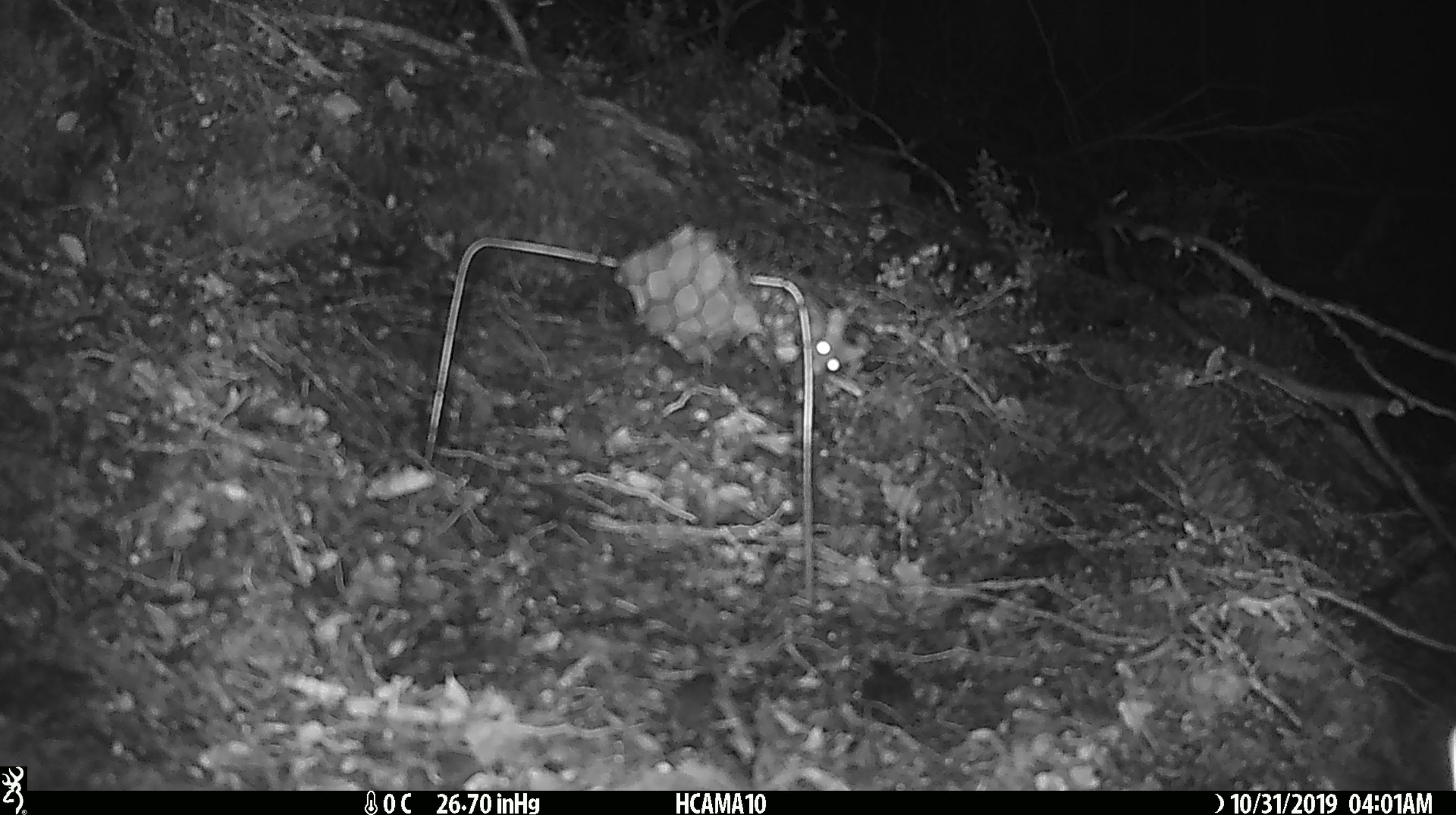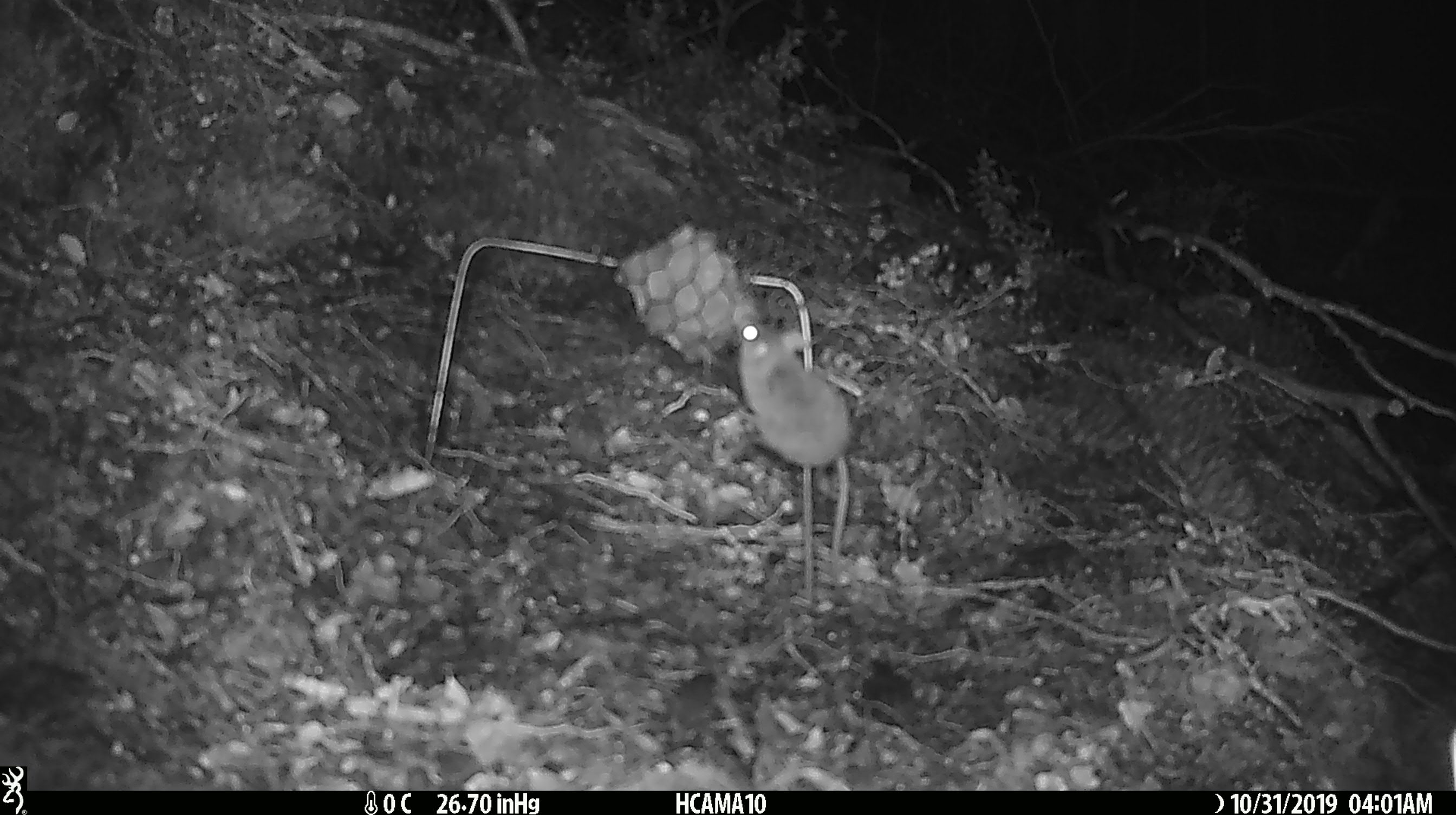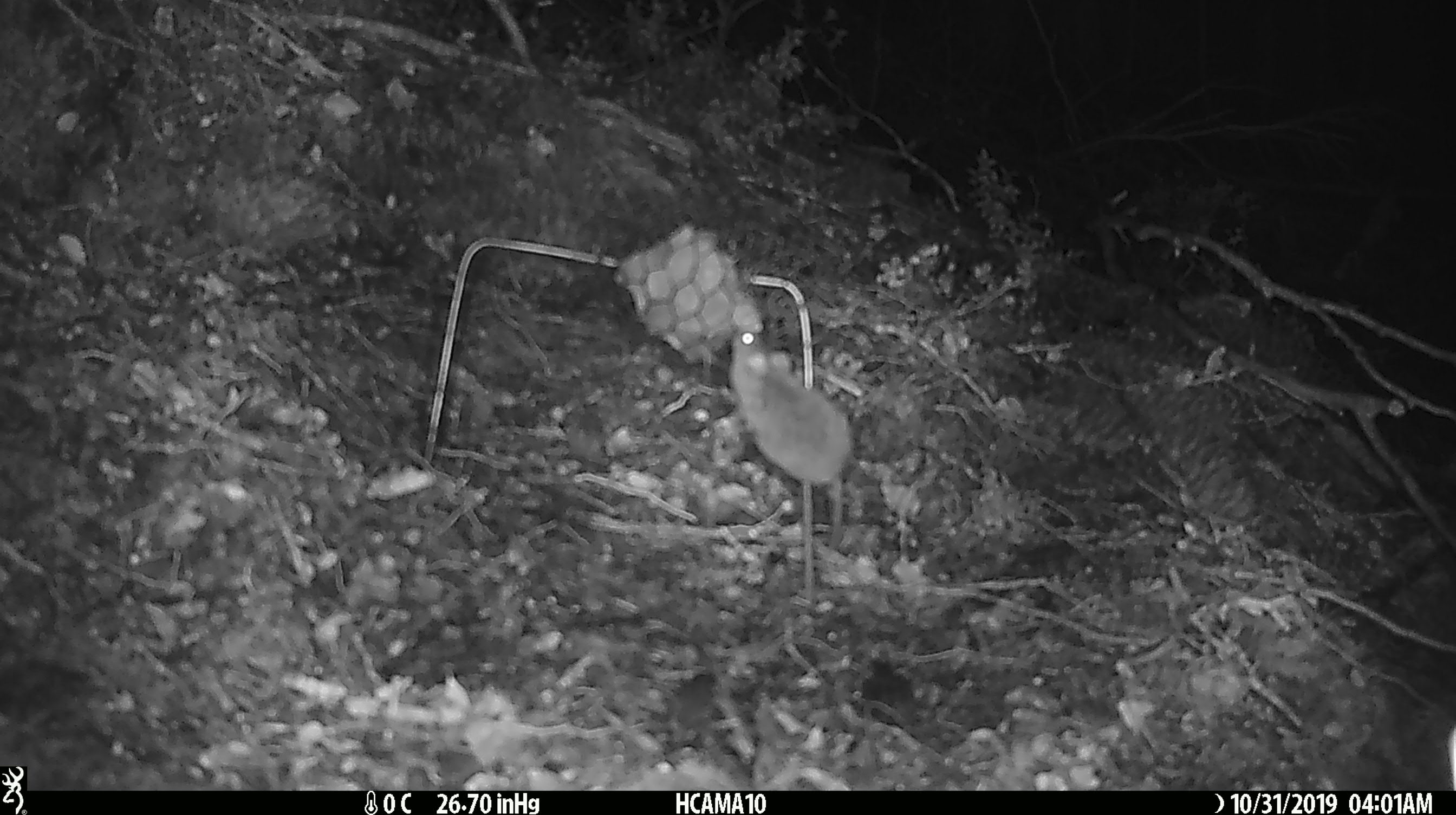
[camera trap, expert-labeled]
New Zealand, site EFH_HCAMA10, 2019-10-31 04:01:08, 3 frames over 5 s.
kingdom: Animalia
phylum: Chordata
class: Mammalia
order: Rodentia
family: Muridae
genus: Mus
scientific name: Mus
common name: mouse